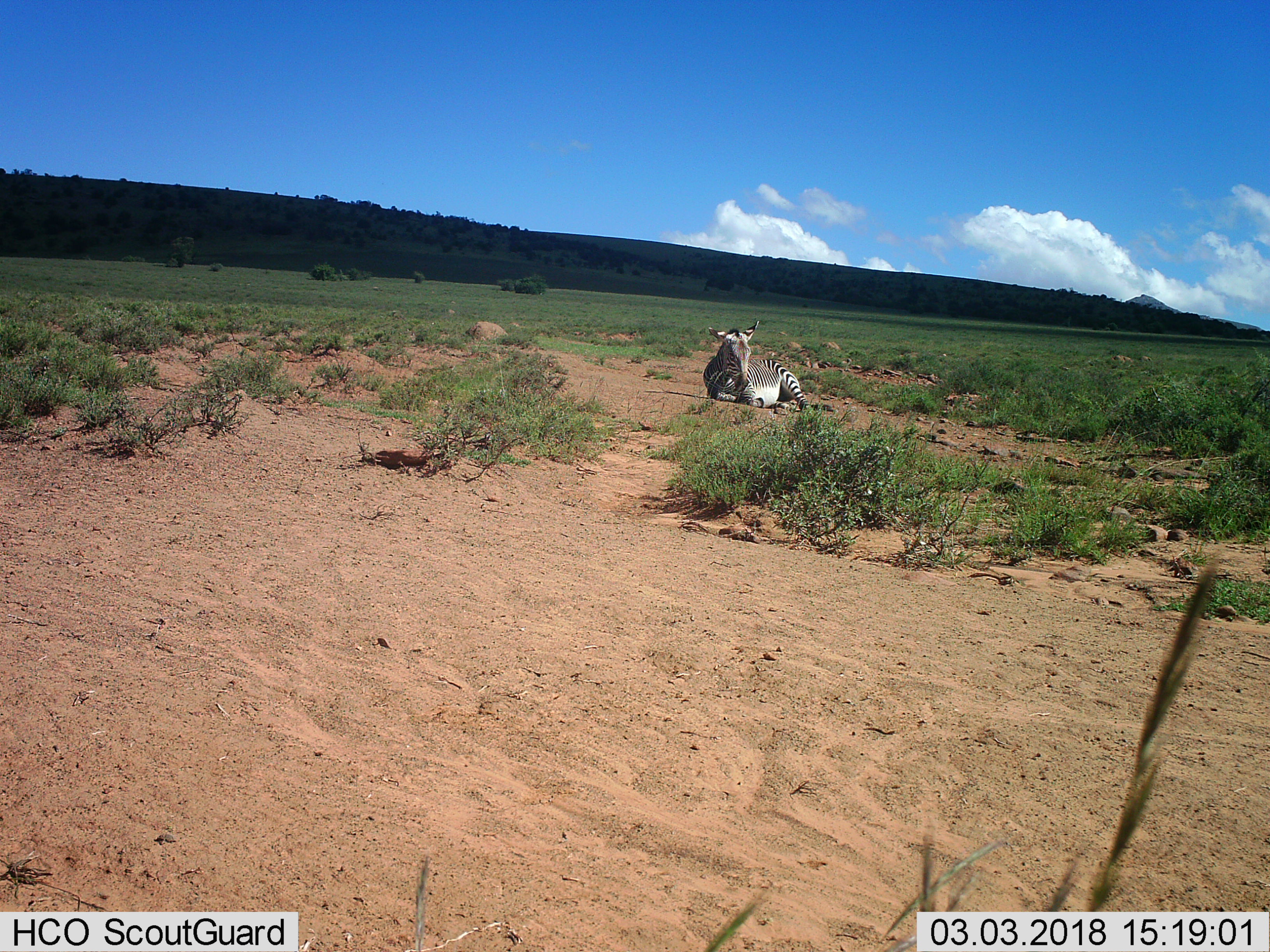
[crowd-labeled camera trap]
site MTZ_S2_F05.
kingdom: Animalia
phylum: Chordata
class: Mammalia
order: Perissodactyla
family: Equidae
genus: Equus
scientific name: Equus zebra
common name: mountain zebra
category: zebramountain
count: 1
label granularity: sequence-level